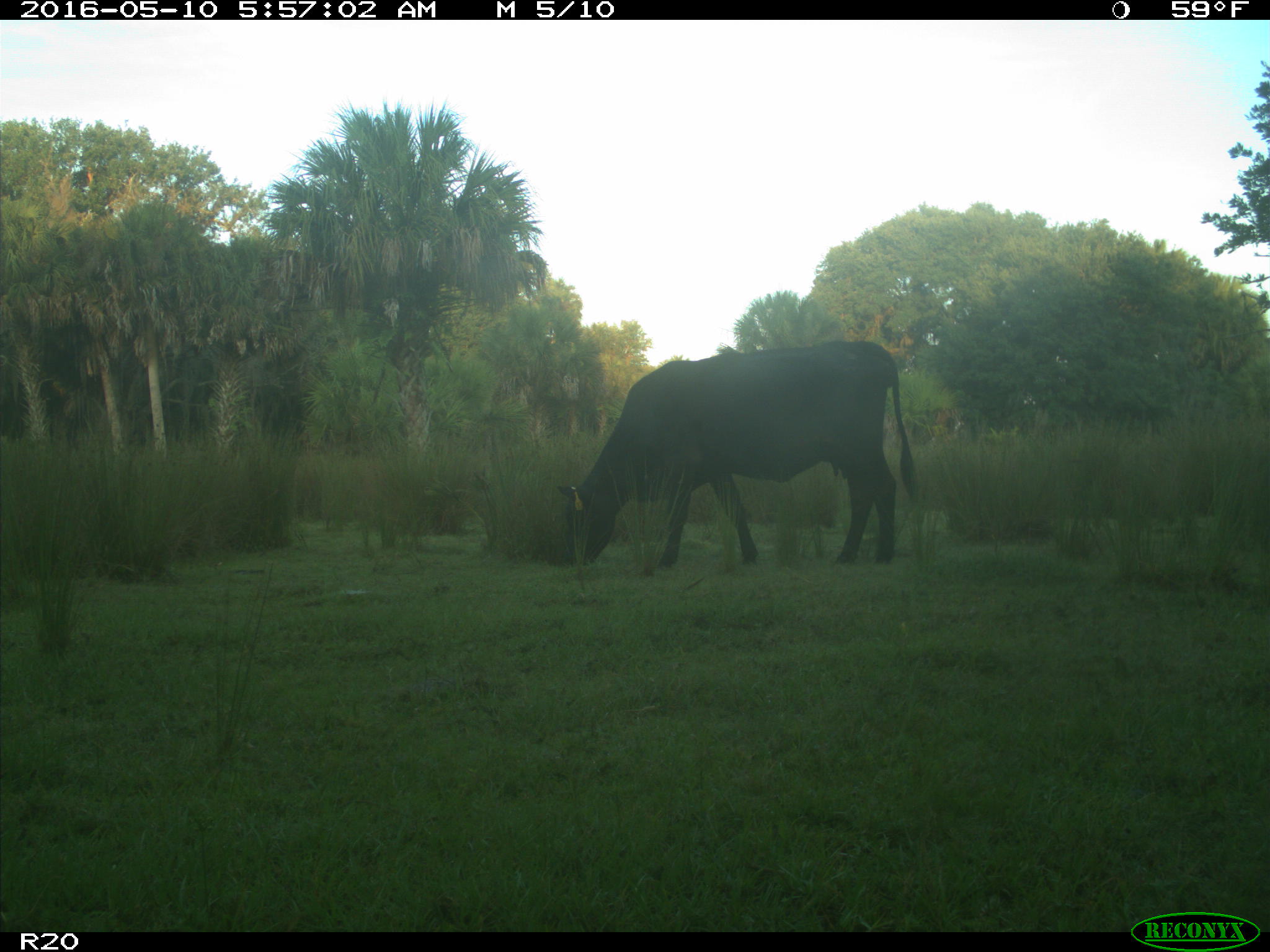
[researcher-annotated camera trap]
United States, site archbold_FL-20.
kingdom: Animalia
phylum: Chordata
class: Mammalia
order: Artiodactyla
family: Bovidae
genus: Bos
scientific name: Bos taurus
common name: domestic cow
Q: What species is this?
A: Bos taurus (domestic cow).